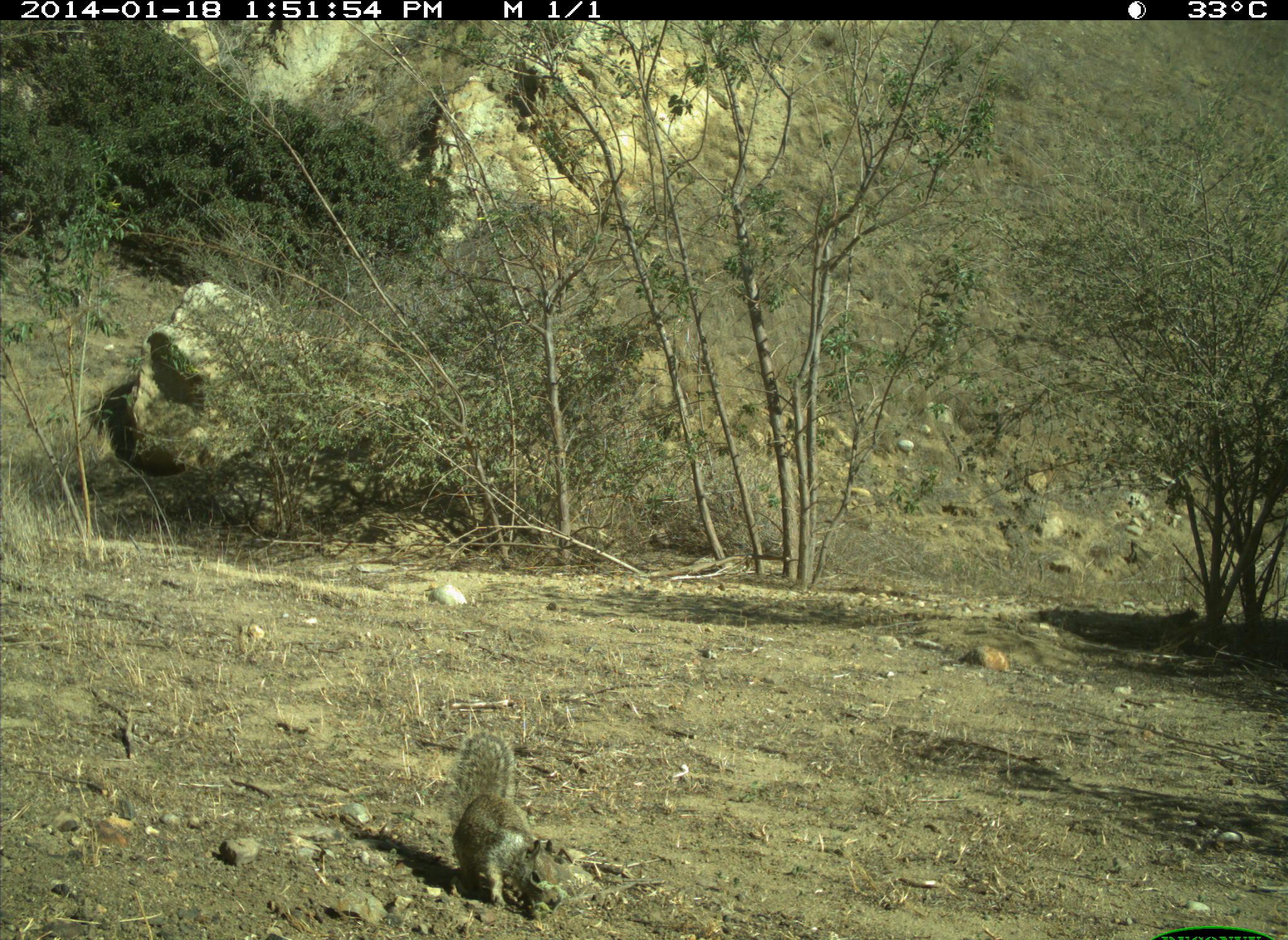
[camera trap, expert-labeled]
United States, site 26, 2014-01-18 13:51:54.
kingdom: Animalia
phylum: Chordata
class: Mammalia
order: Rodentia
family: Sciuridae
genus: Sciurus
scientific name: Sciurus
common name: squirrel